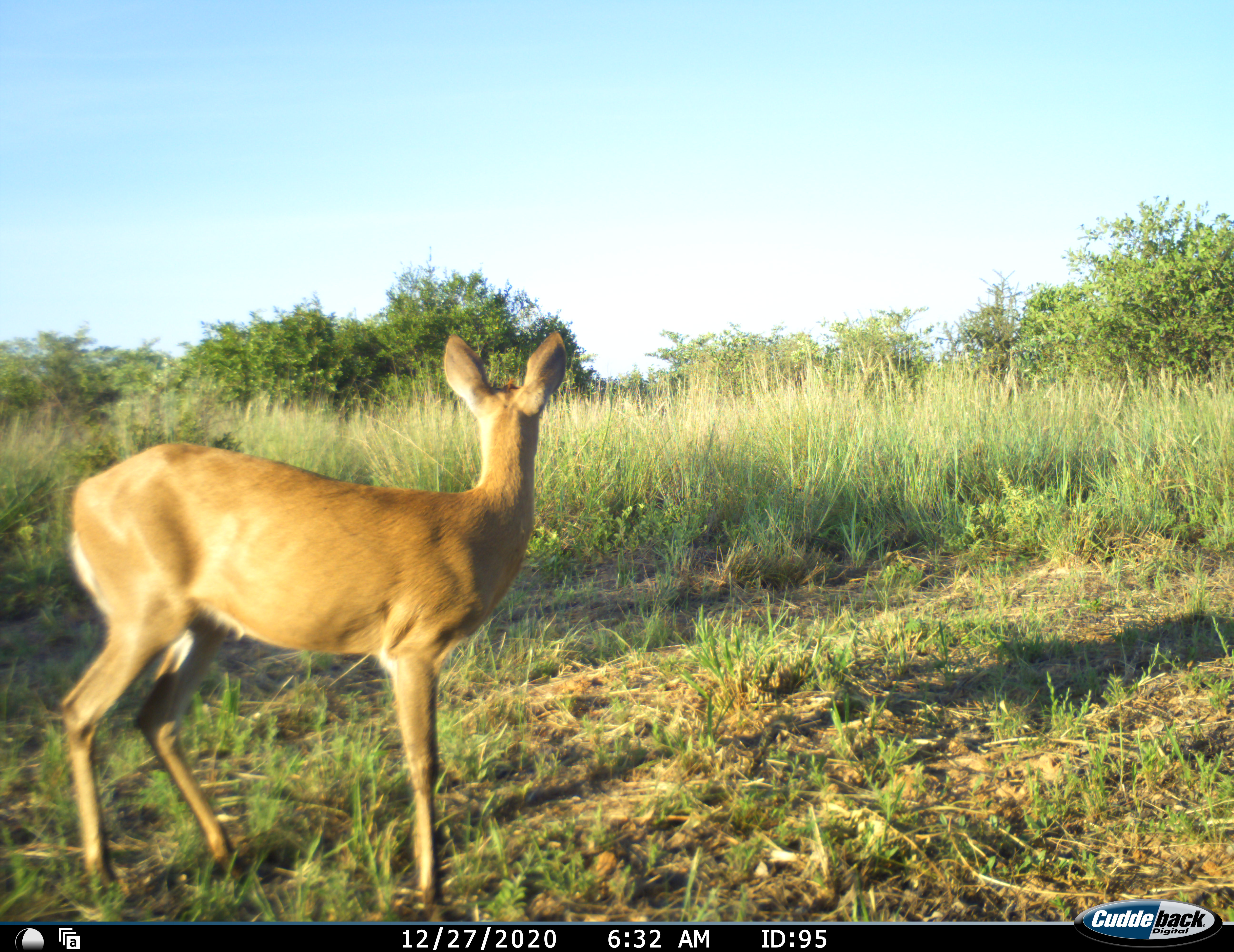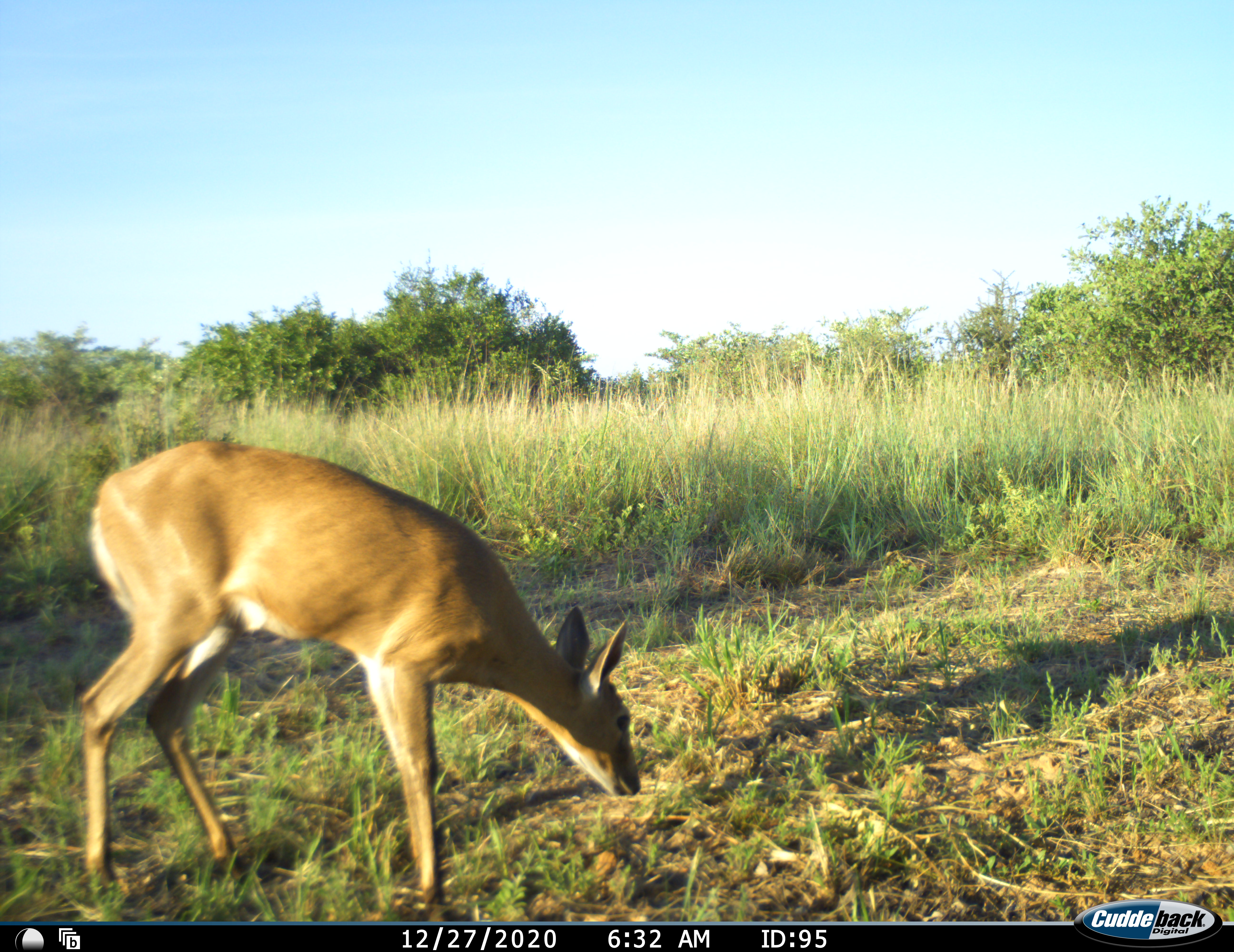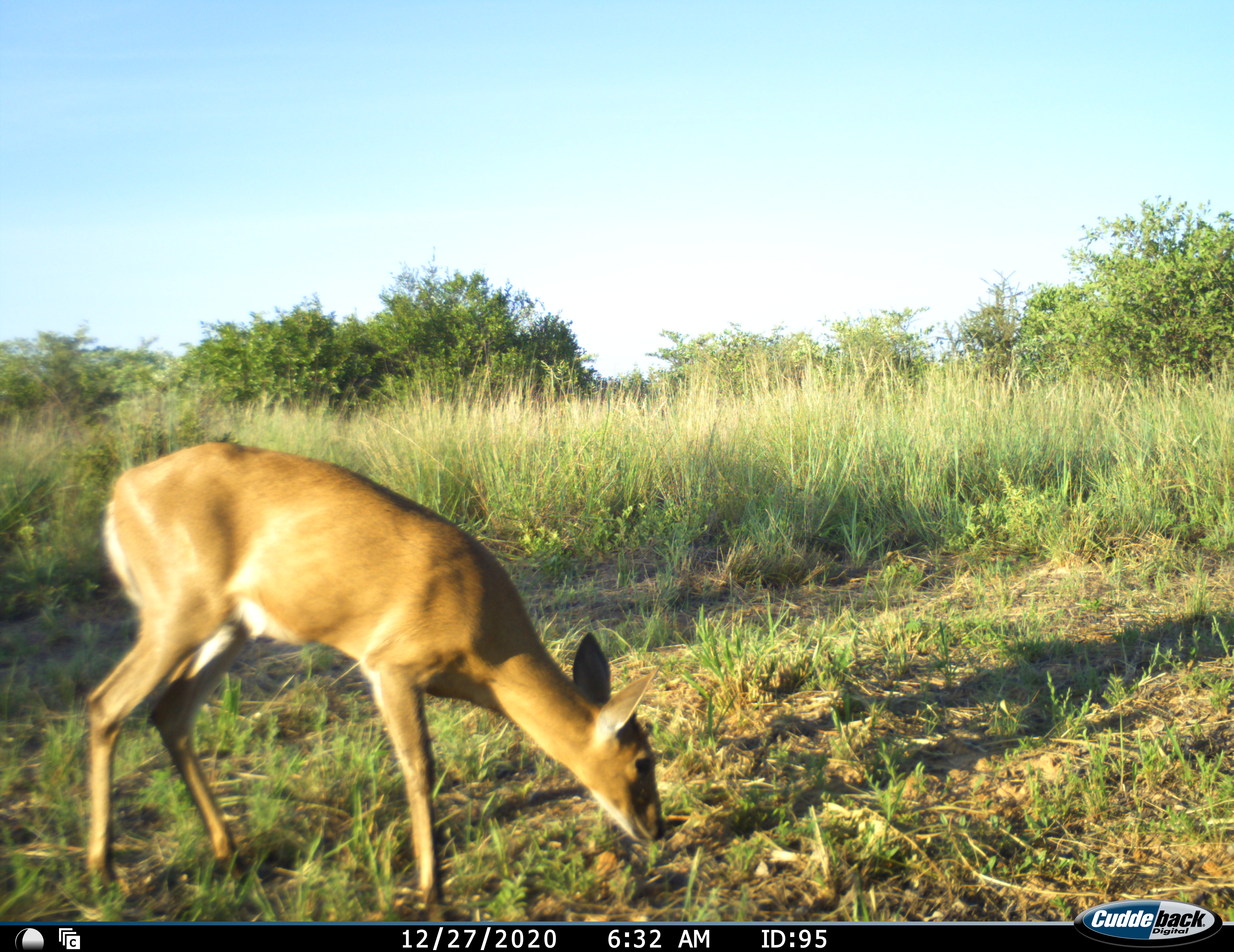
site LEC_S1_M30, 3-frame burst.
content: unidentified animal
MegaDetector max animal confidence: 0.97